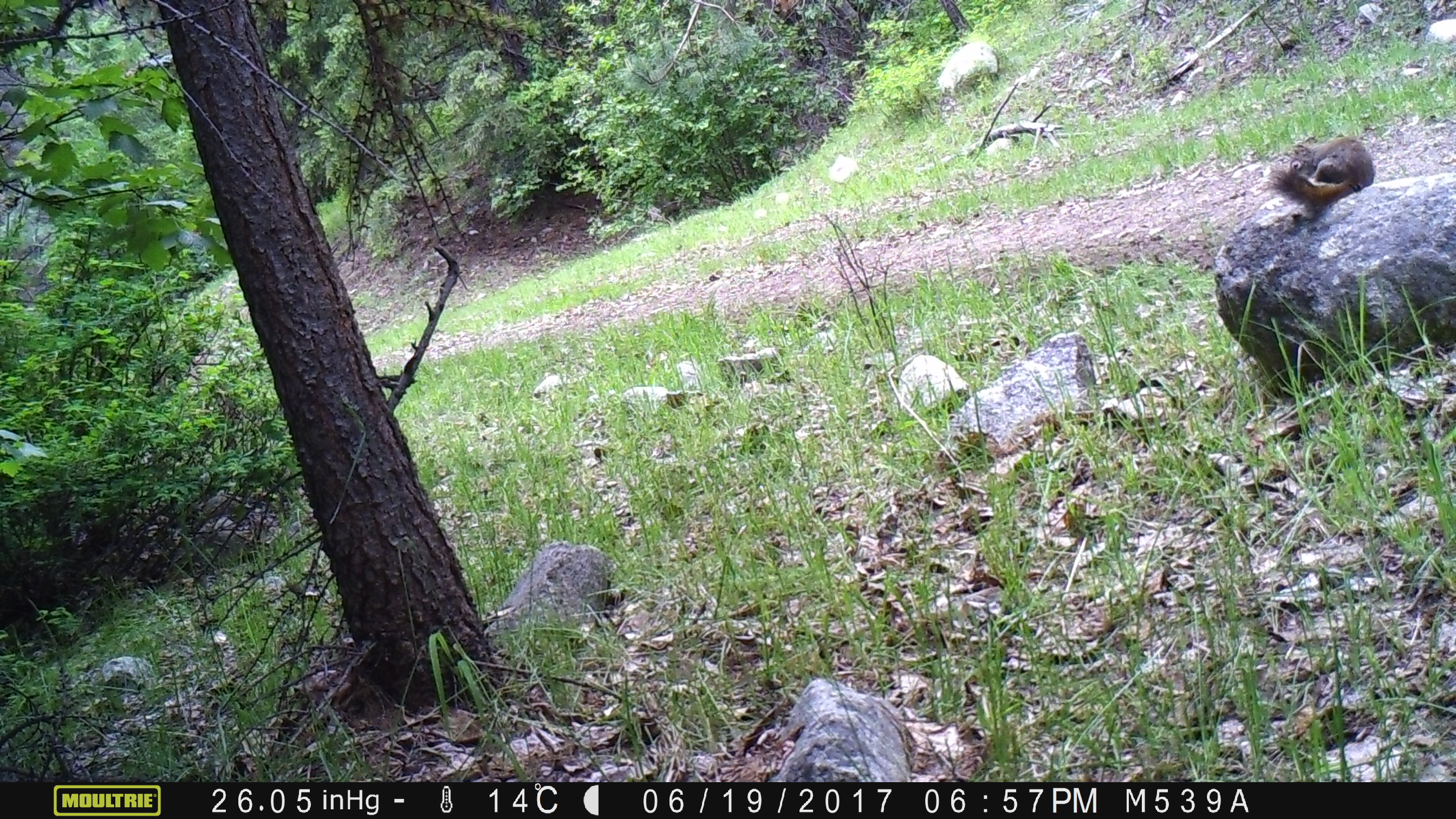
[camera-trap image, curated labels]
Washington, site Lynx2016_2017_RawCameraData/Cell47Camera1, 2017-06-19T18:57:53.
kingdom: Animalia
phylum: Chordata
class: Mammalia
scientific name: Mammalia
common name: small mammal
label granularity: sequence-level